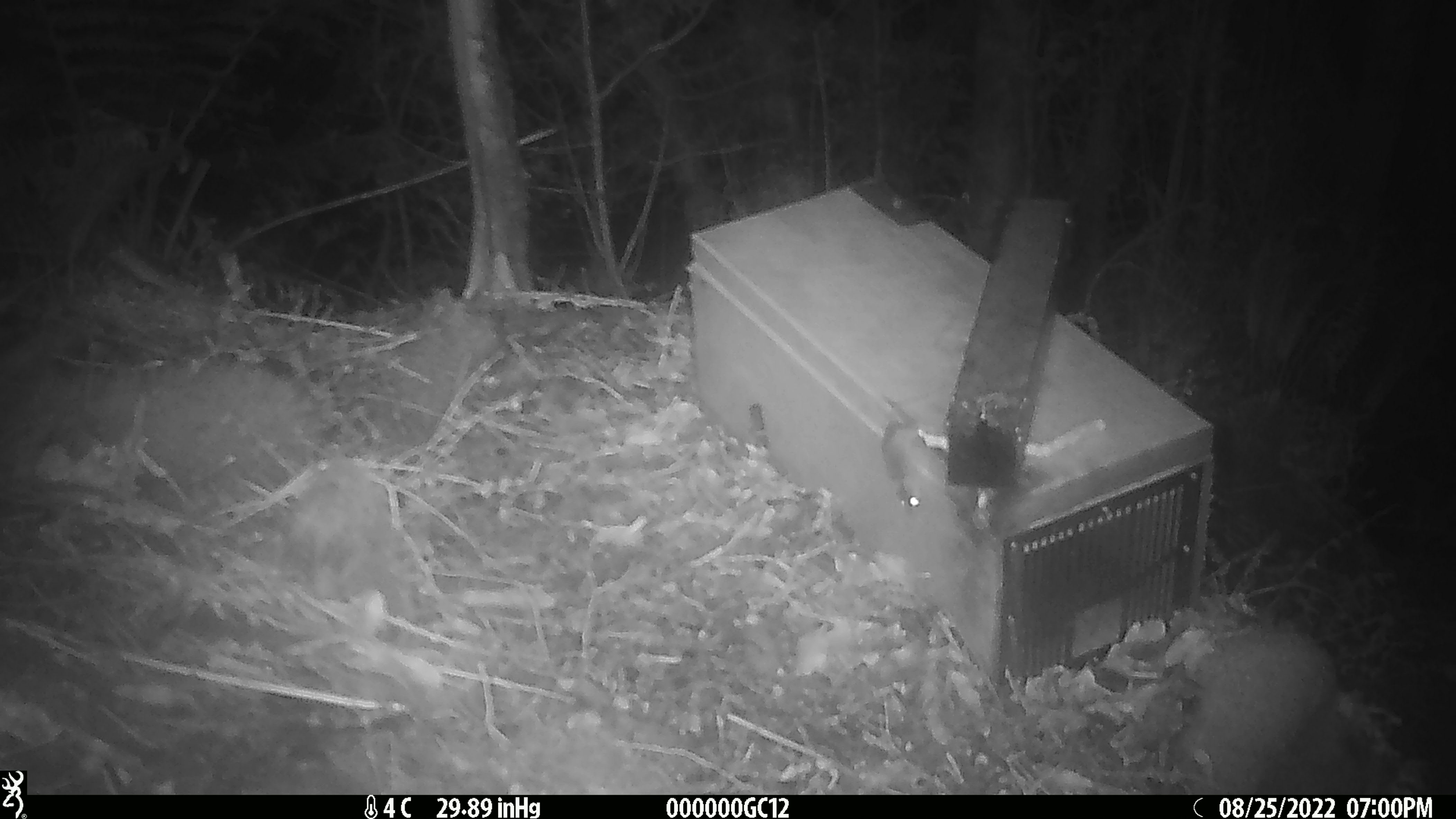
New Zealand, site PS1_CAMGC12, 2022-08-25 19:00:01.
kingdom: Animalia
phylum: Chordata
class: Mammalia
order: Rodentia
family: Muridae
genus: Mus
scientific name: Mus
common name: mouse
Mouse (Mus).